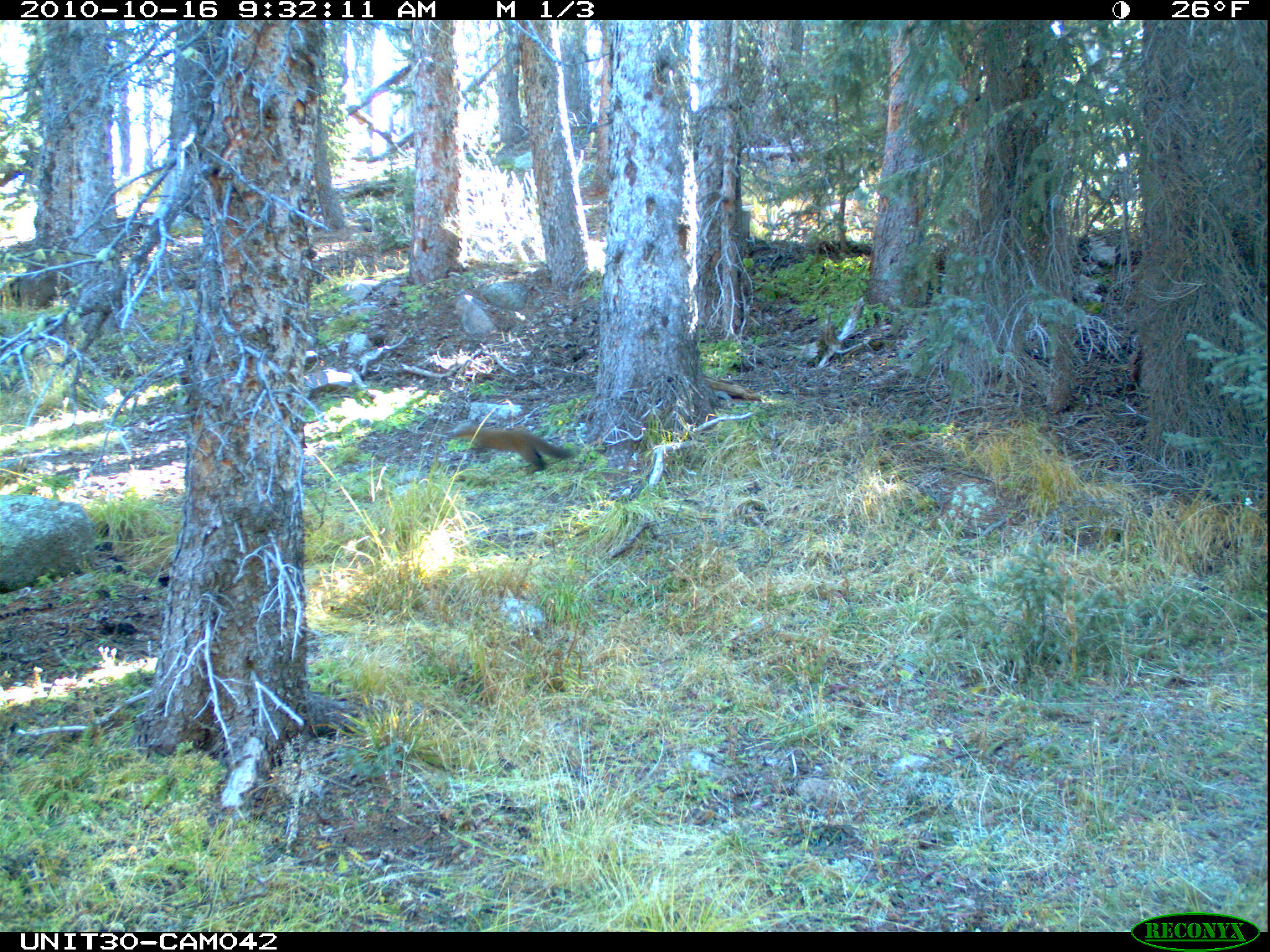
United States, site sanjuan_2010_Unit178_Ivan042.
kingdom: Animalia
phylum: Chordata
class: Mammalia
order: Carnivora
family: Mustelidae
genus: Martes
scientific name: Martes americana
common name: american marten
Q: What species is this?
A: Martes americana (american marten).